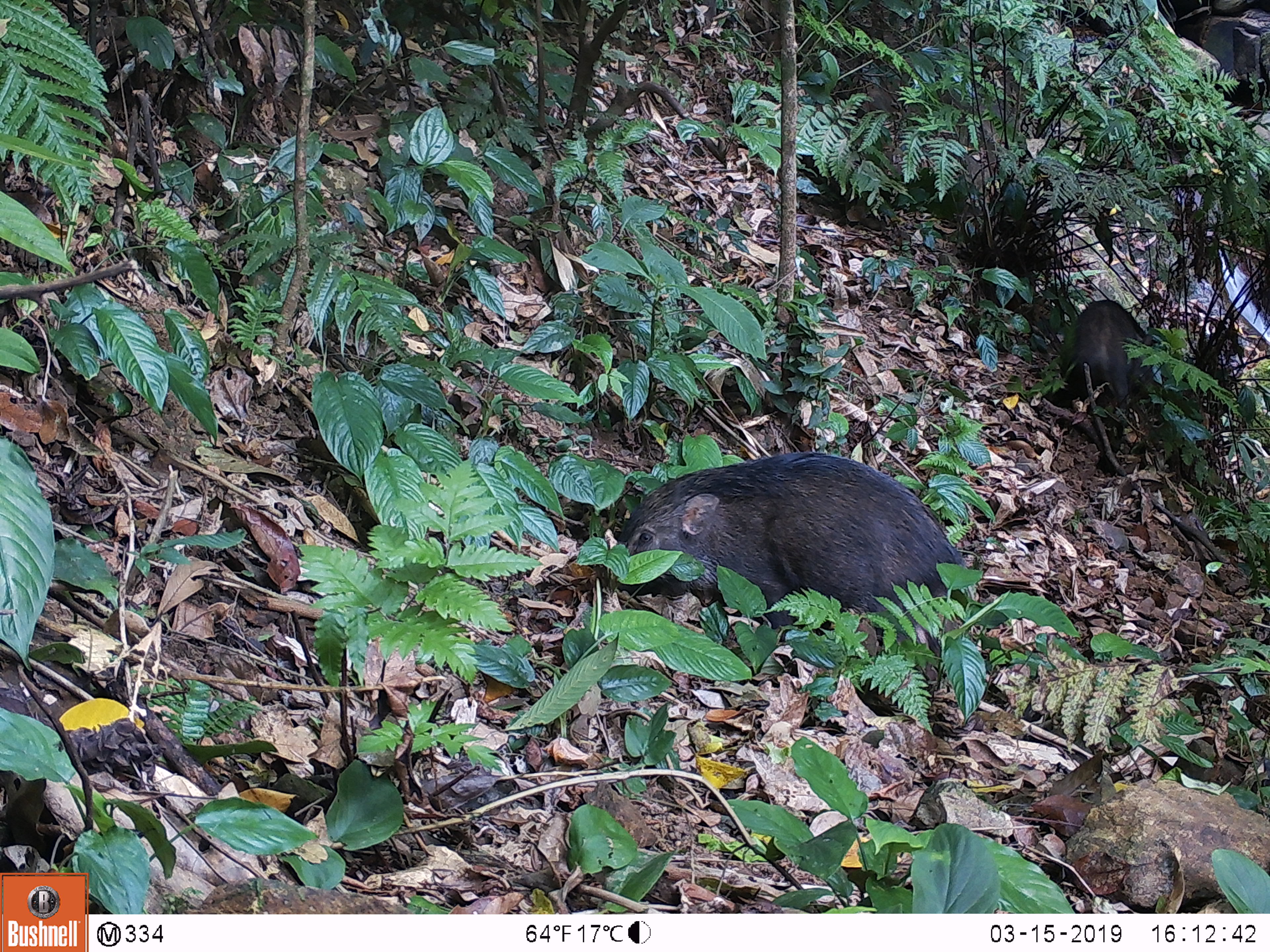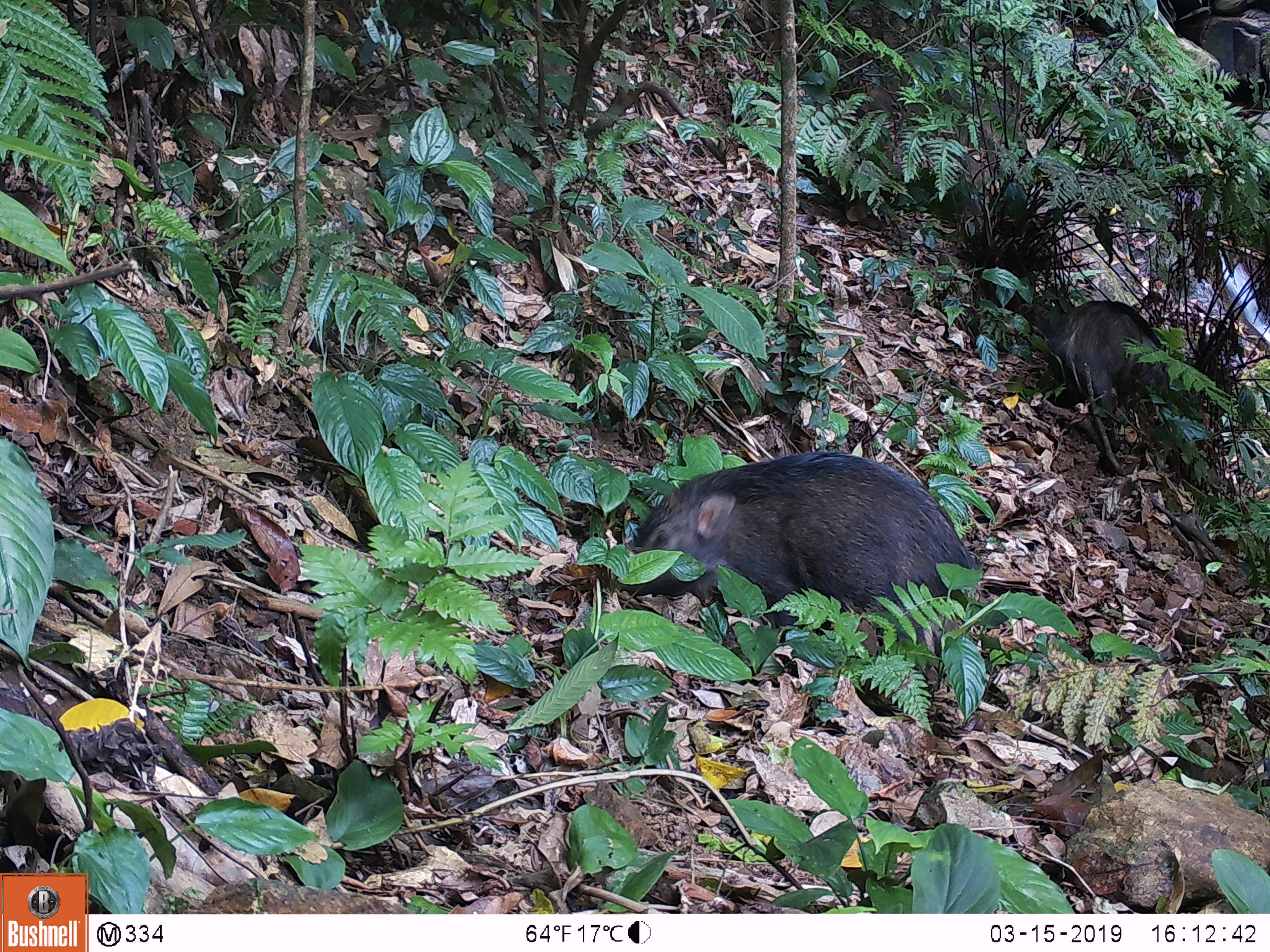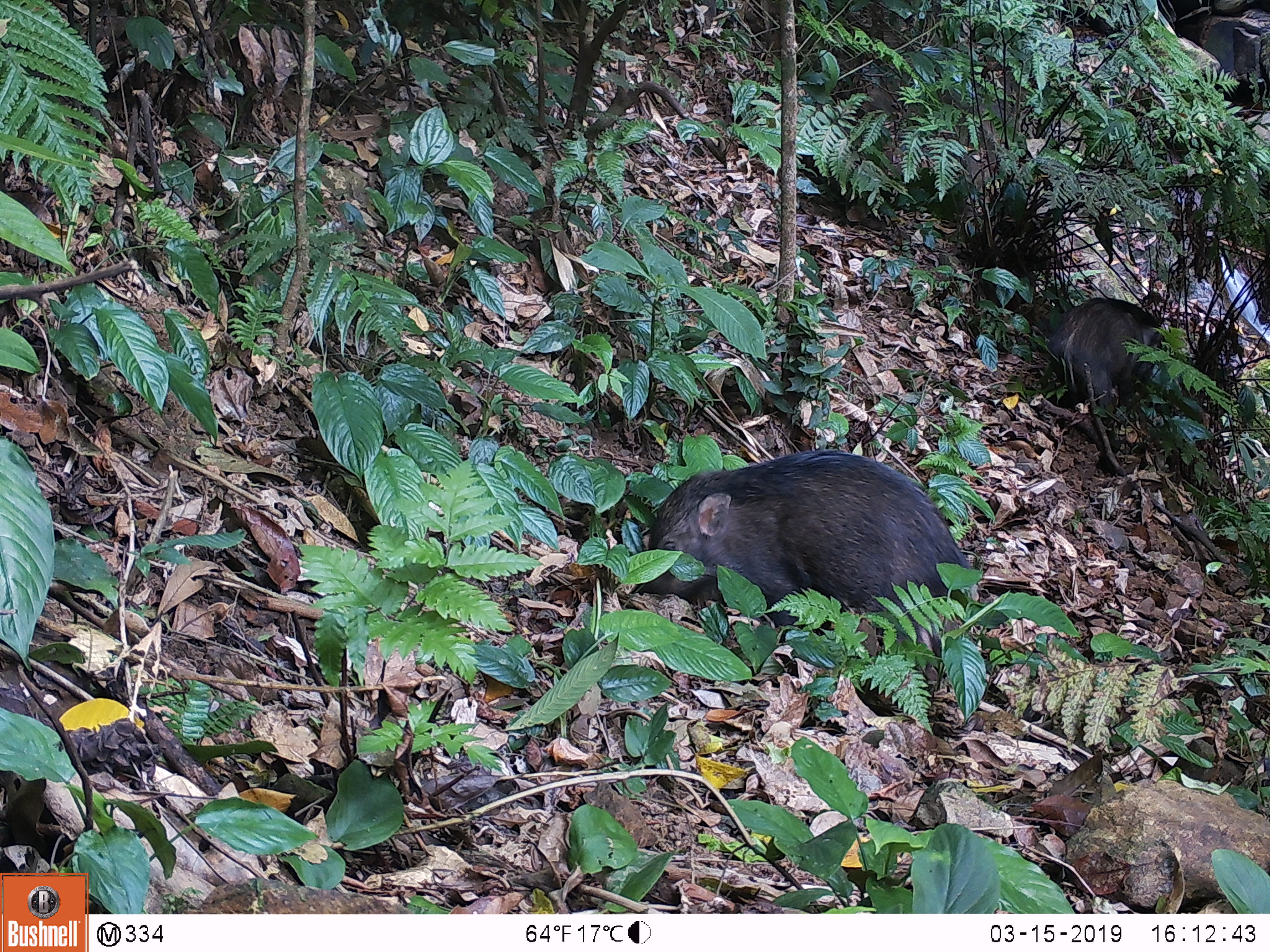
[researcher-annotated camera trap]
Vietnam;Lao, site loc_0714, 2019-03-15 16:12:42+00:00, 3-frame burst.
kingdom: Animalia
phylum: Chordata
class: Mammalia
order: Artiodactyla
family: Suidae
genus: Sus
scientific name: Sus scrofa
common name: eurasian wild pig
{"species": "eurasian wild pig (Sus scrofa)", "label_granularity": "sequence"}